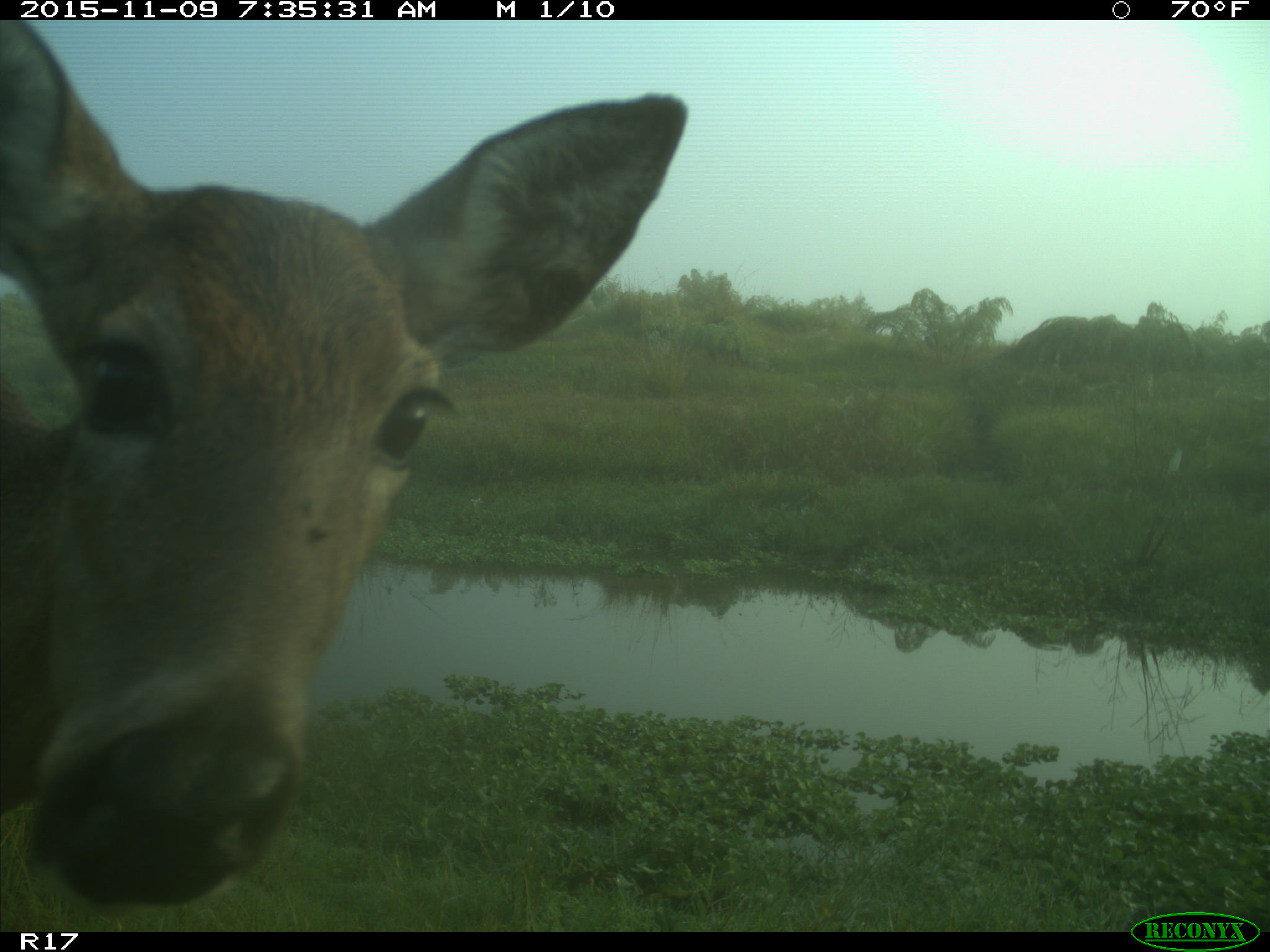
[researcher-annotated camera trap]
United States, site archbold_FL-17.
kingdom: Animalia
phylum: Chordata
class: Mammalia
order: Artiodactyla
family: Cervidae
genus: Odocoileus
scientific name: Odocoileus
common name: deer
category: unidentified deer